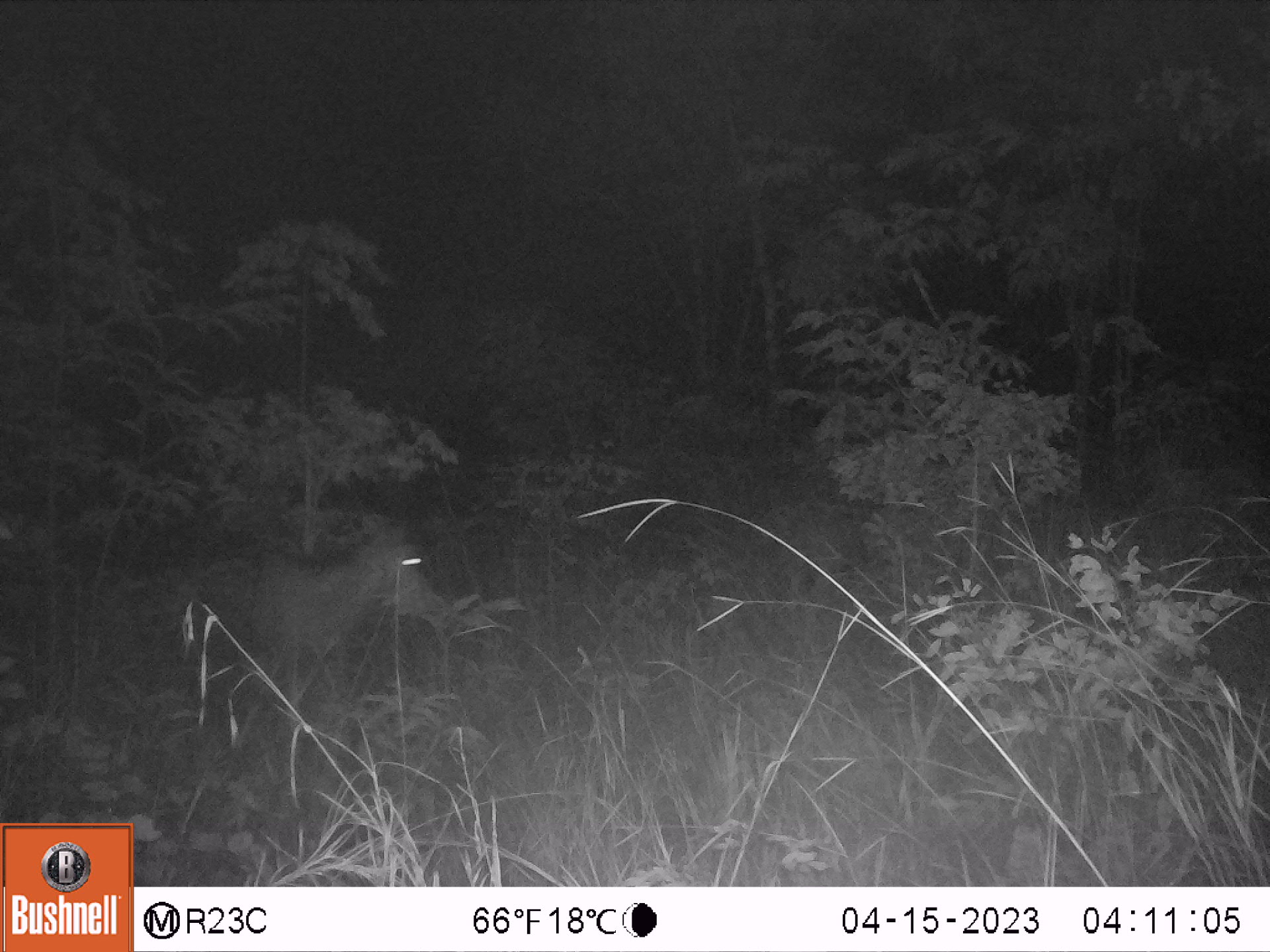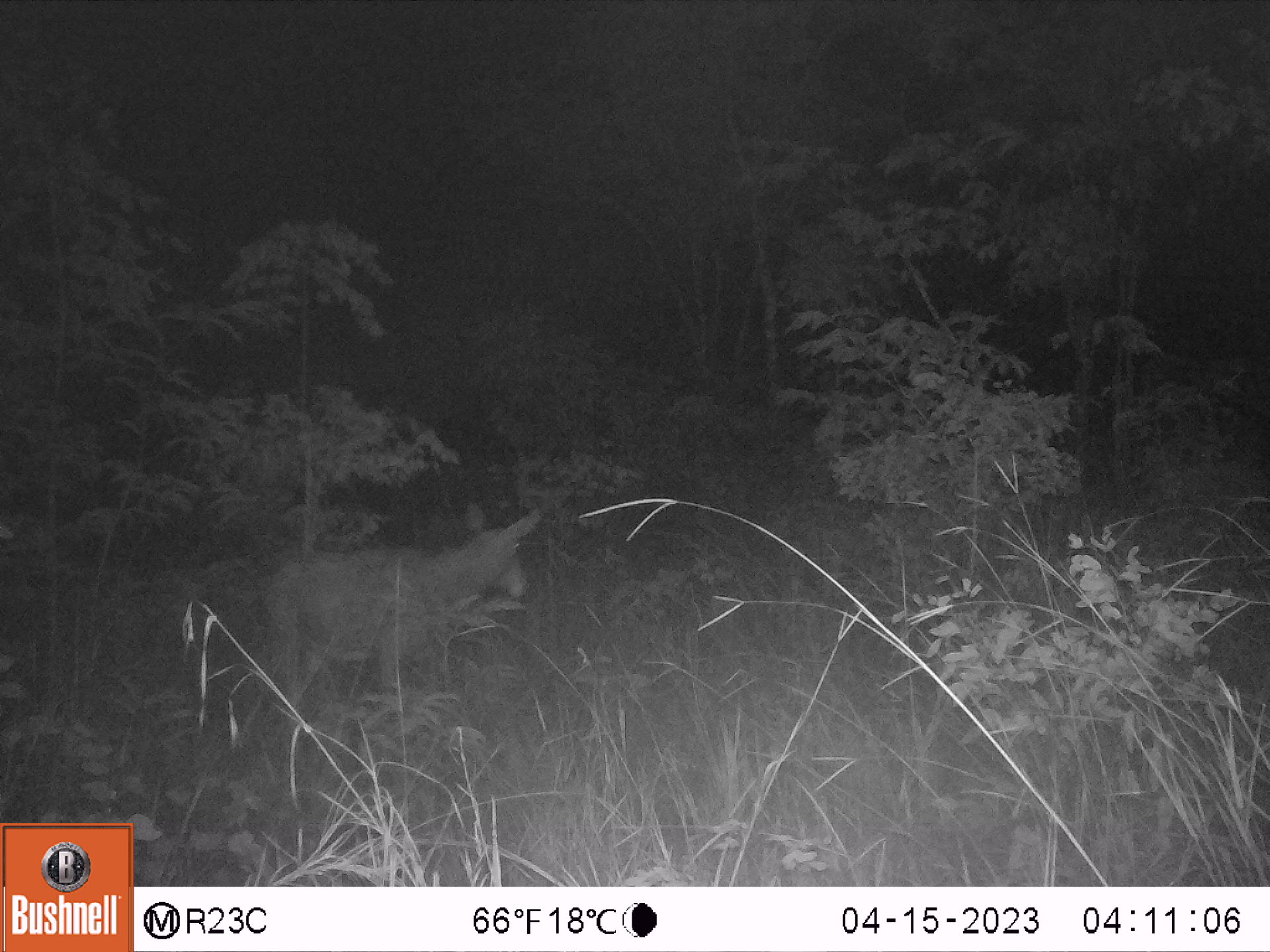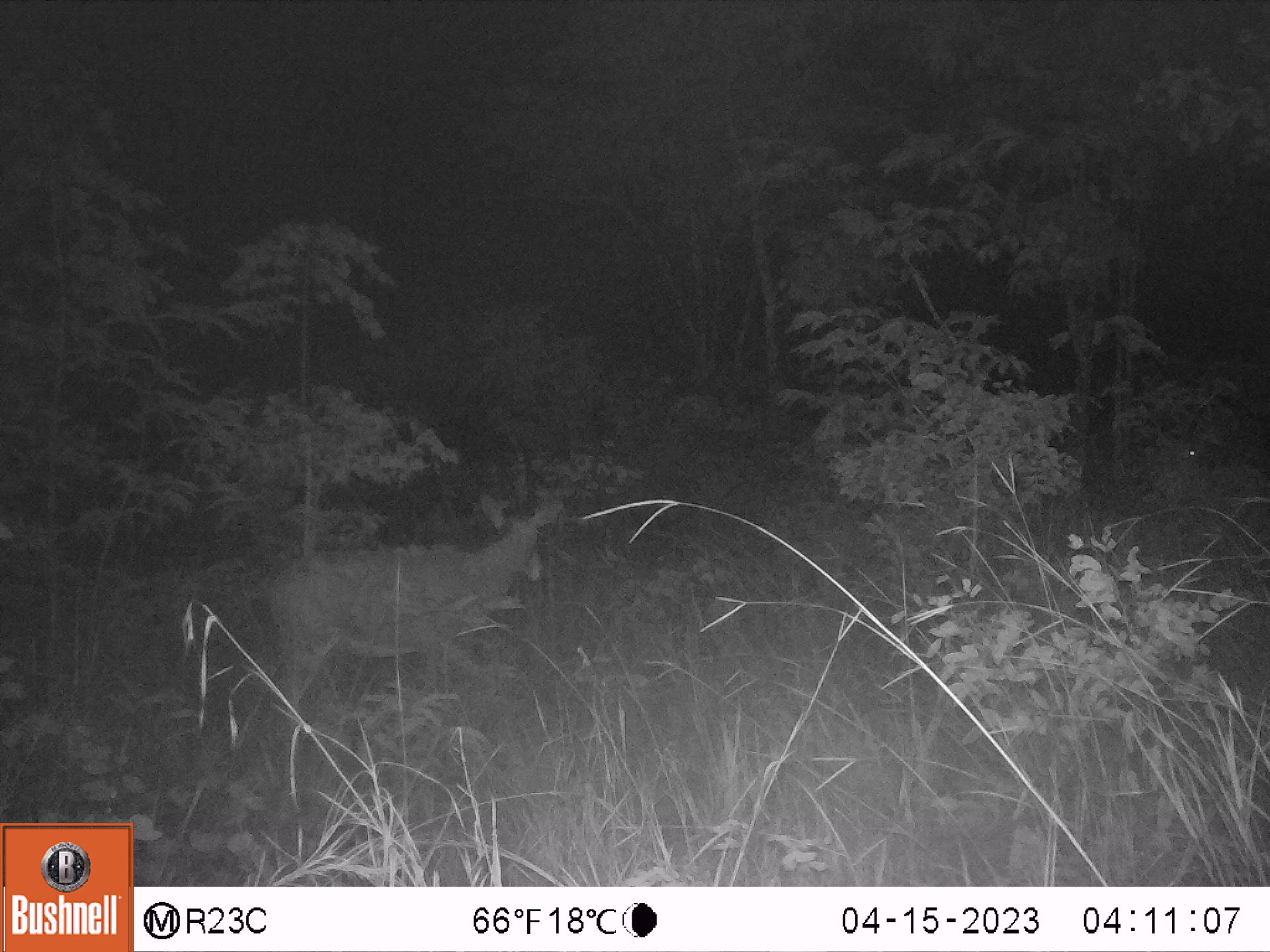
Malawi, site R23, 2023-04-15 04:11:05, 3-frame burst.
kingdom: Animalia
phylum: Chordata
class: Mammalia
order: Artiodactyla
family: Bovidae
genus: Hippotragus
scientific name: Hippotragus niger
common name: sable antelope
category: sable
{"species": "sable (sable antelope) (Hippotragus niger)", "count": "1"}